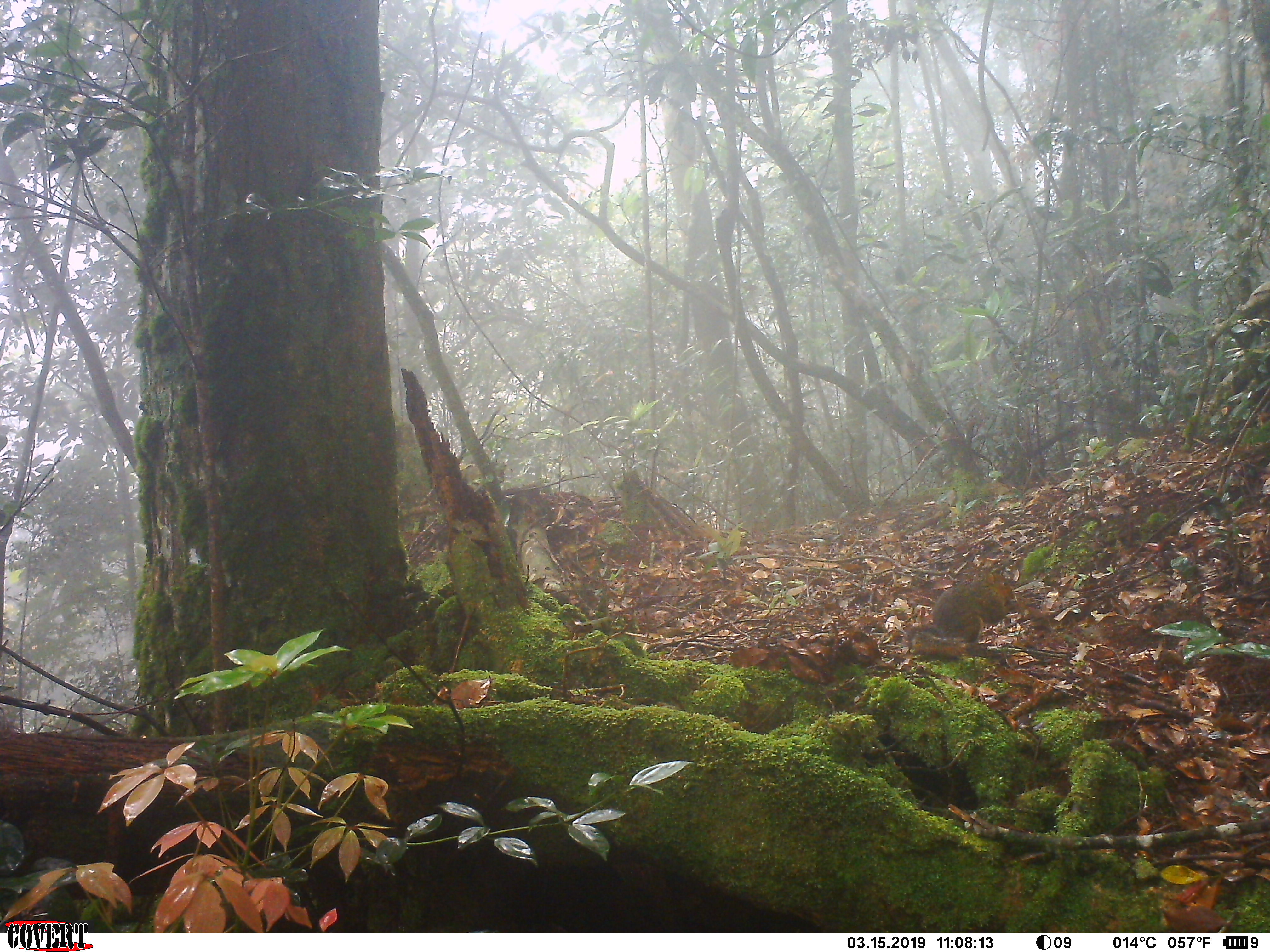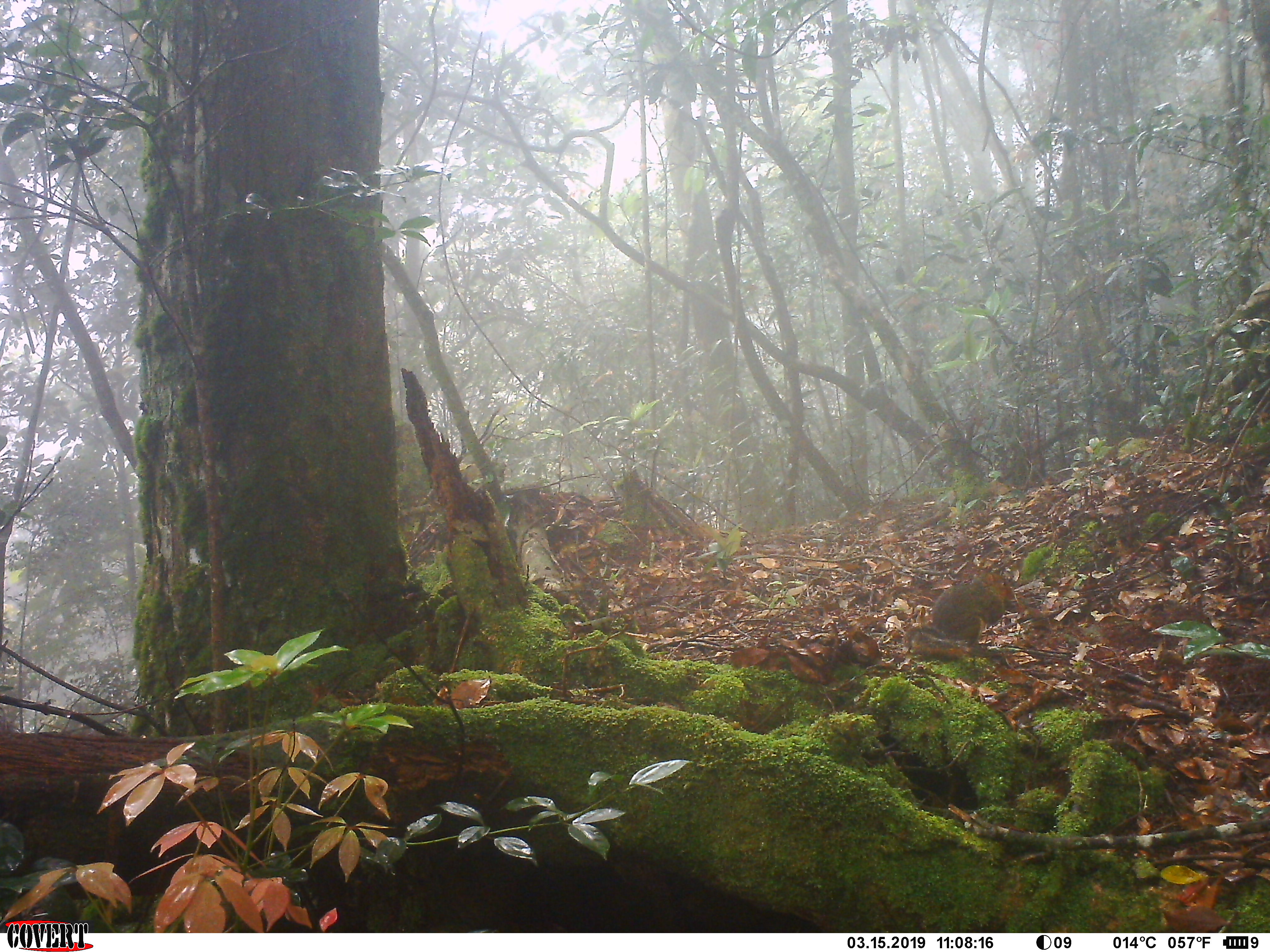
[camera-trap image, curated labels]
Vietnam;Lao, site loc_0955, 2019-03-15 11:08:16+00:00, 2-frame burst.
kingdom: Animalia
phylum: Chordata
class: Mammalia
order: Rodentia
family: Sciuridae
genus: Dremomys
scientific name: Dremomys rufigenis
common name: red-cheeked squirrel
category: red cheeked squirrel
Red cheeked squirrel (red-cheeked squirrel) (Dremomys rufigenis). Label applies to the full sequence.